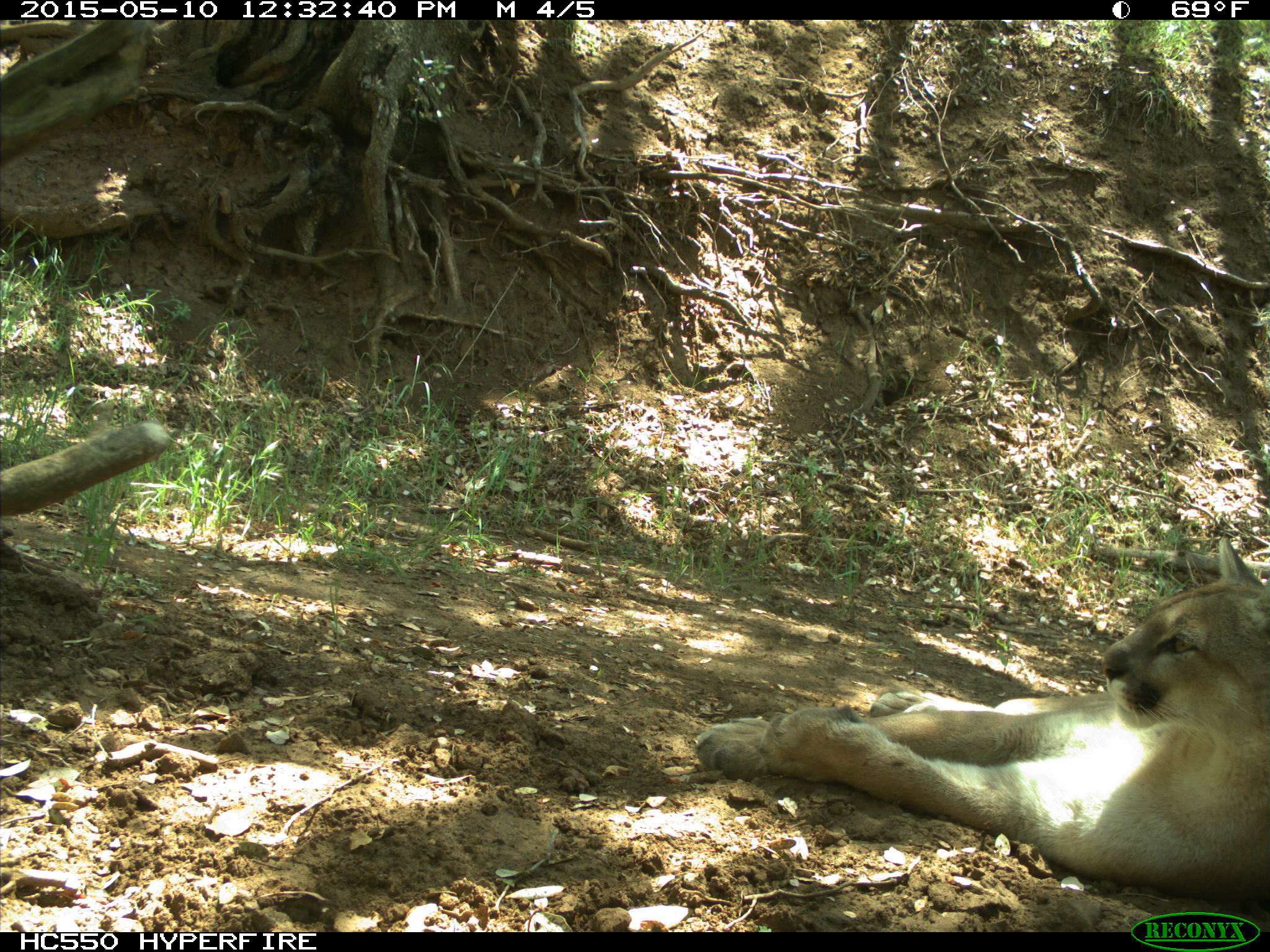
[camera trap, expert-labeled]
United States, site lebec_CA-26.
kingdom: Animalia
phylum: Chordata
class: Mammalia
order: Carnivora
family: Felidae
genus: Puma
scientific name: Puma concolor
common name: mountain lion